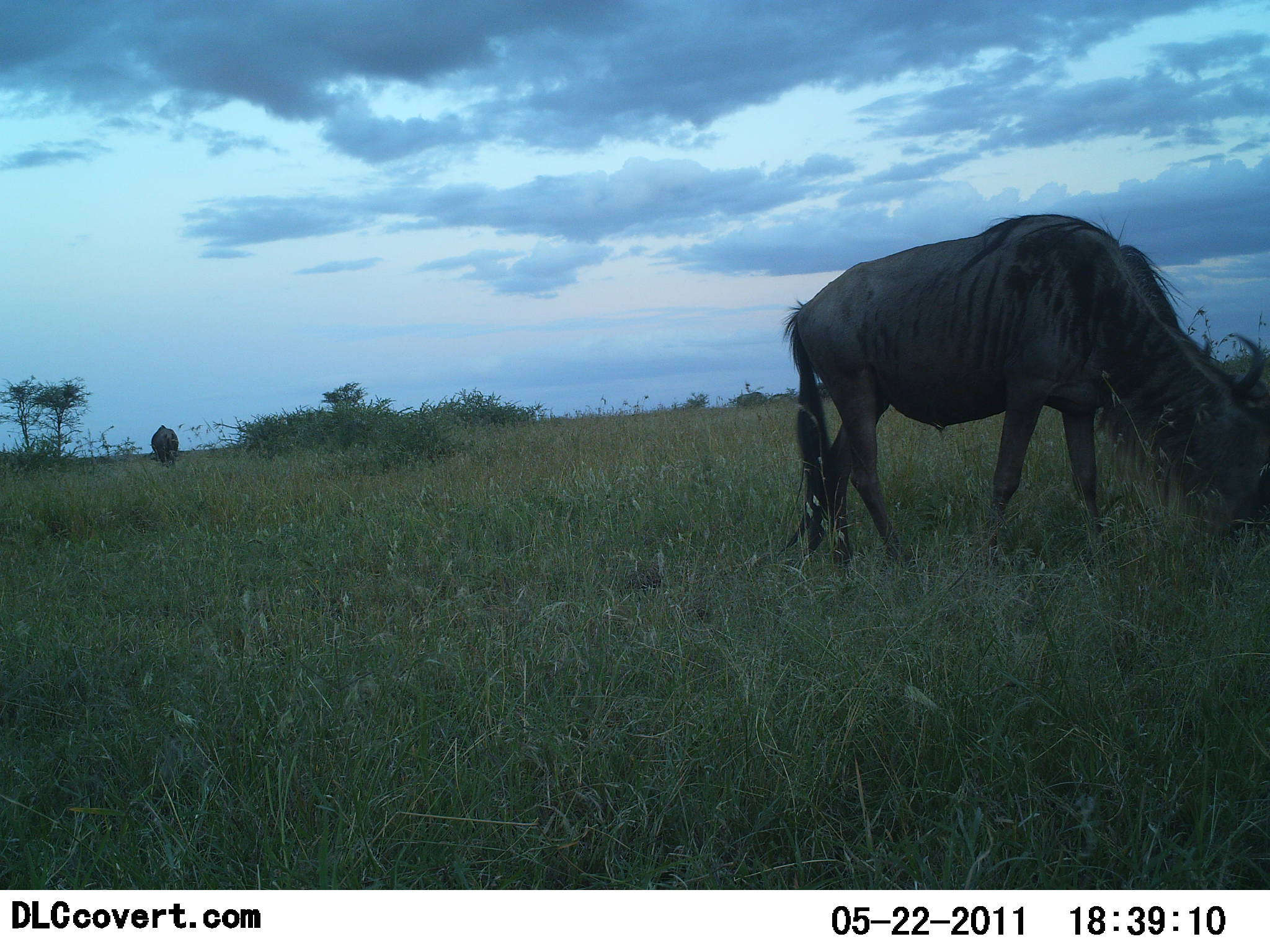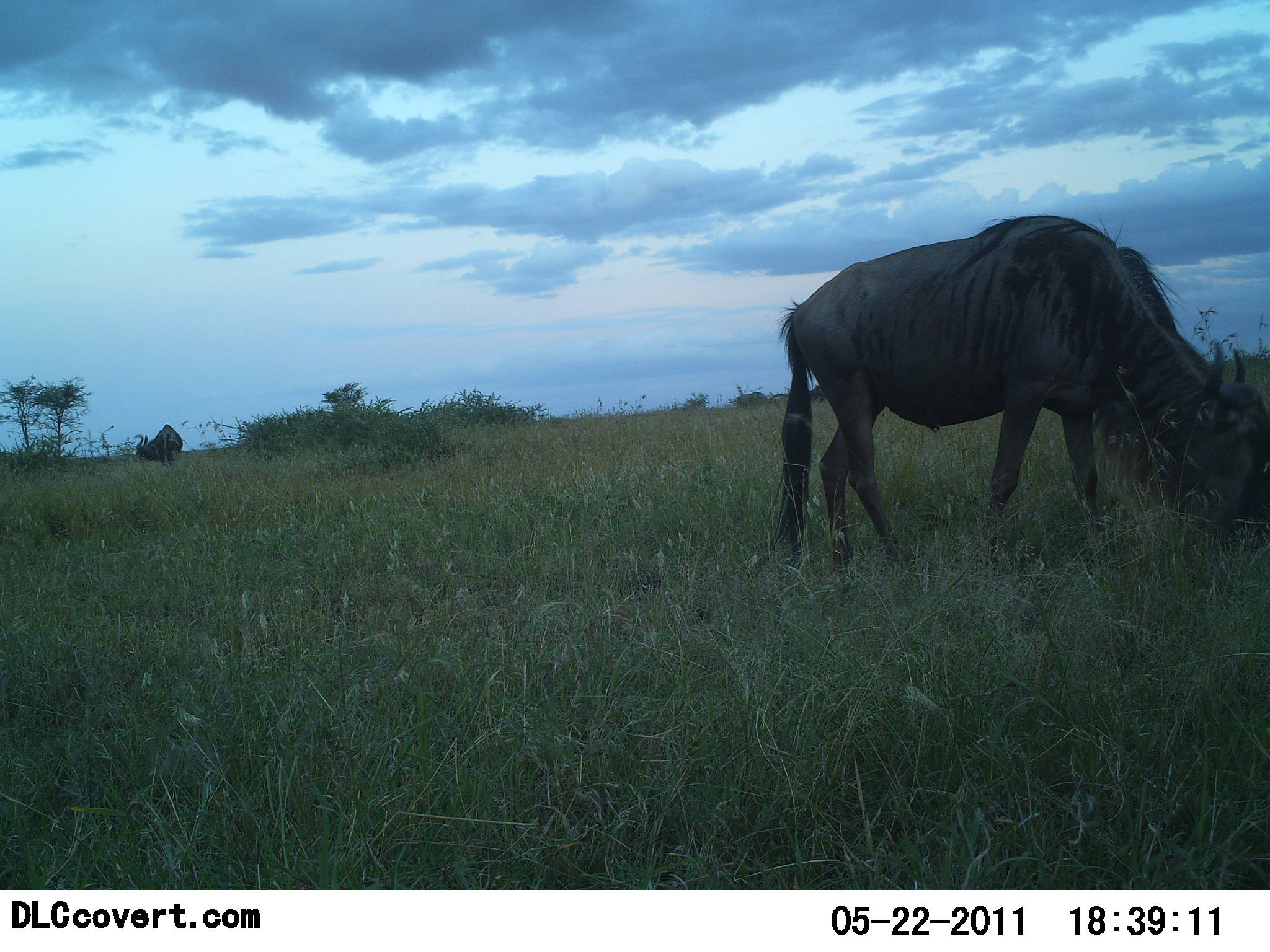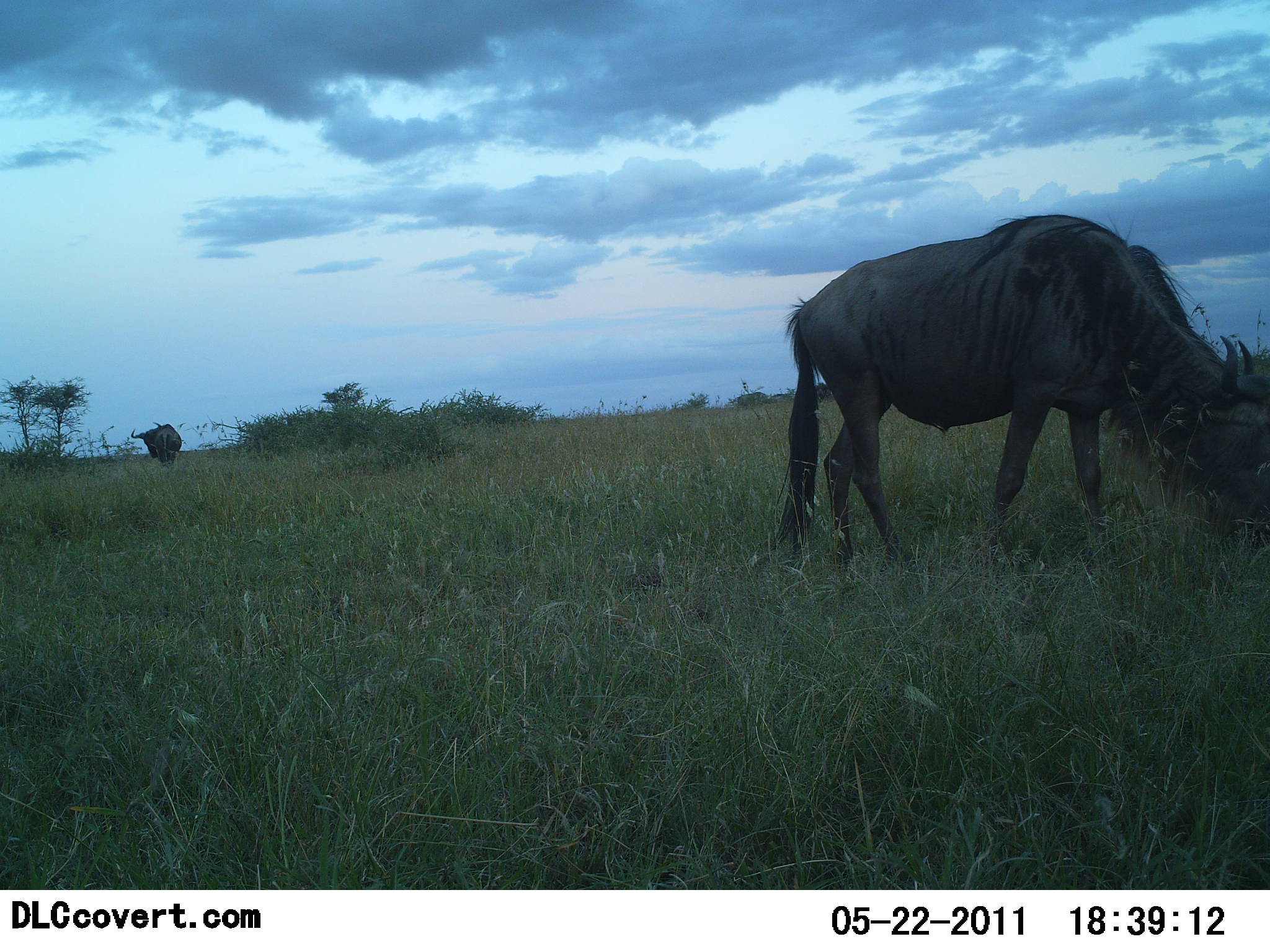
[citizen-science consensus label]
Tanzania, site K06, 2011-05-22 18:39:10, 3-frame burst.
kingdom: Animalia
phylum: Chordata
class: Mammalia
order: Artiodactyla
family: Bovidae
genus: Connochaetes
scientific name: Connochaetes taurinus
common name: blue wildebeest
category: wildebeest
Wildebeest (blue wildebeest) (Connochaetes taurinus), count 2. Behavior (volunteer vote fractions): standing 15%, resting 0%, moving 8%, interacting 0%. Young present (vote fraction): 0%. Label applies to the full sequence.